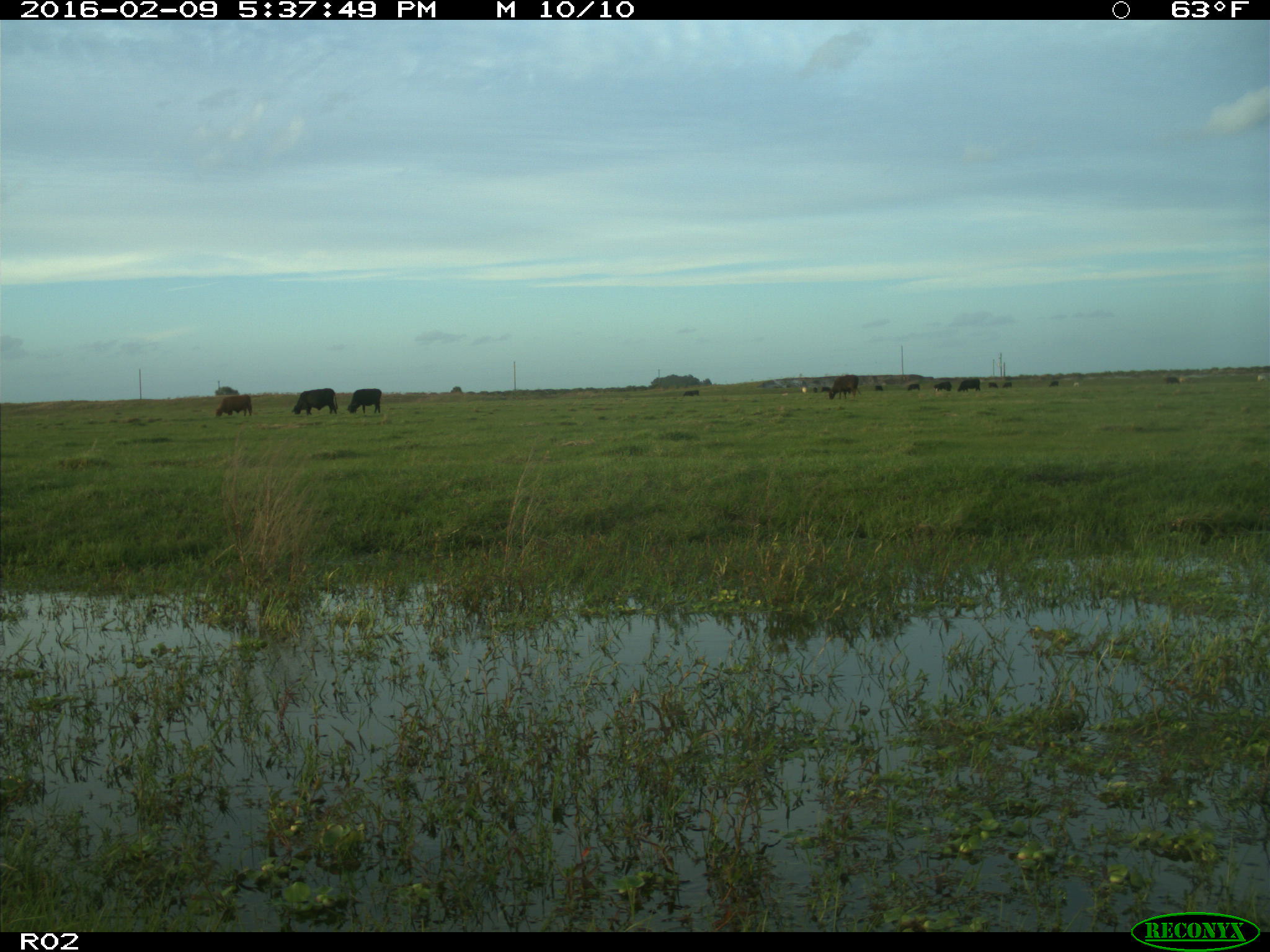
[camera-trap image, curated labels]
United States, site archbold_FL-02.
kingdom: Animalia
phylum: Chordata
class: Mammalia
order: Artiodactyla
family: Bovidae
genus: Bos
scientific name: Bos taurus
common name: domestic cow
Bos taurus (domestic cow).